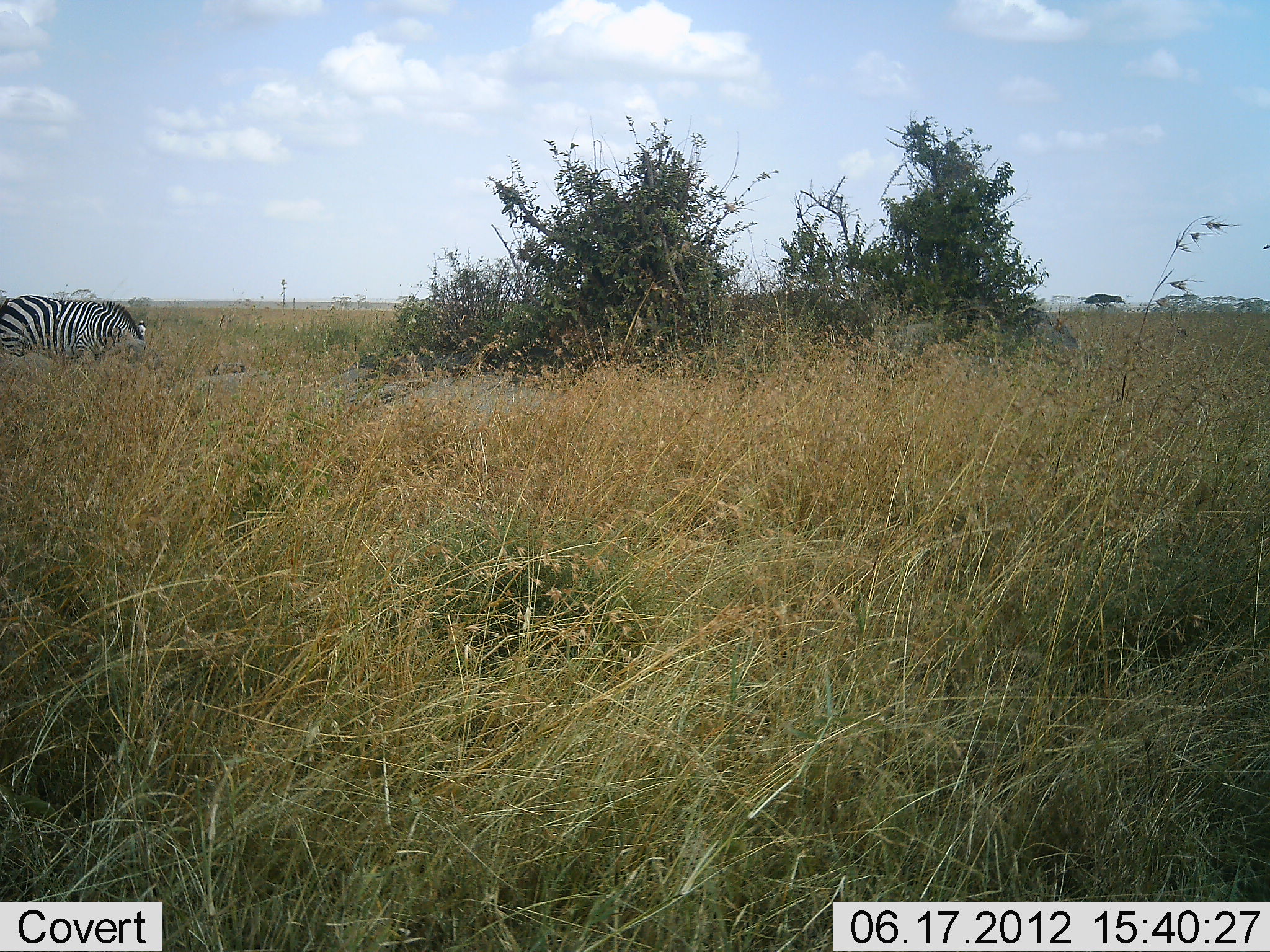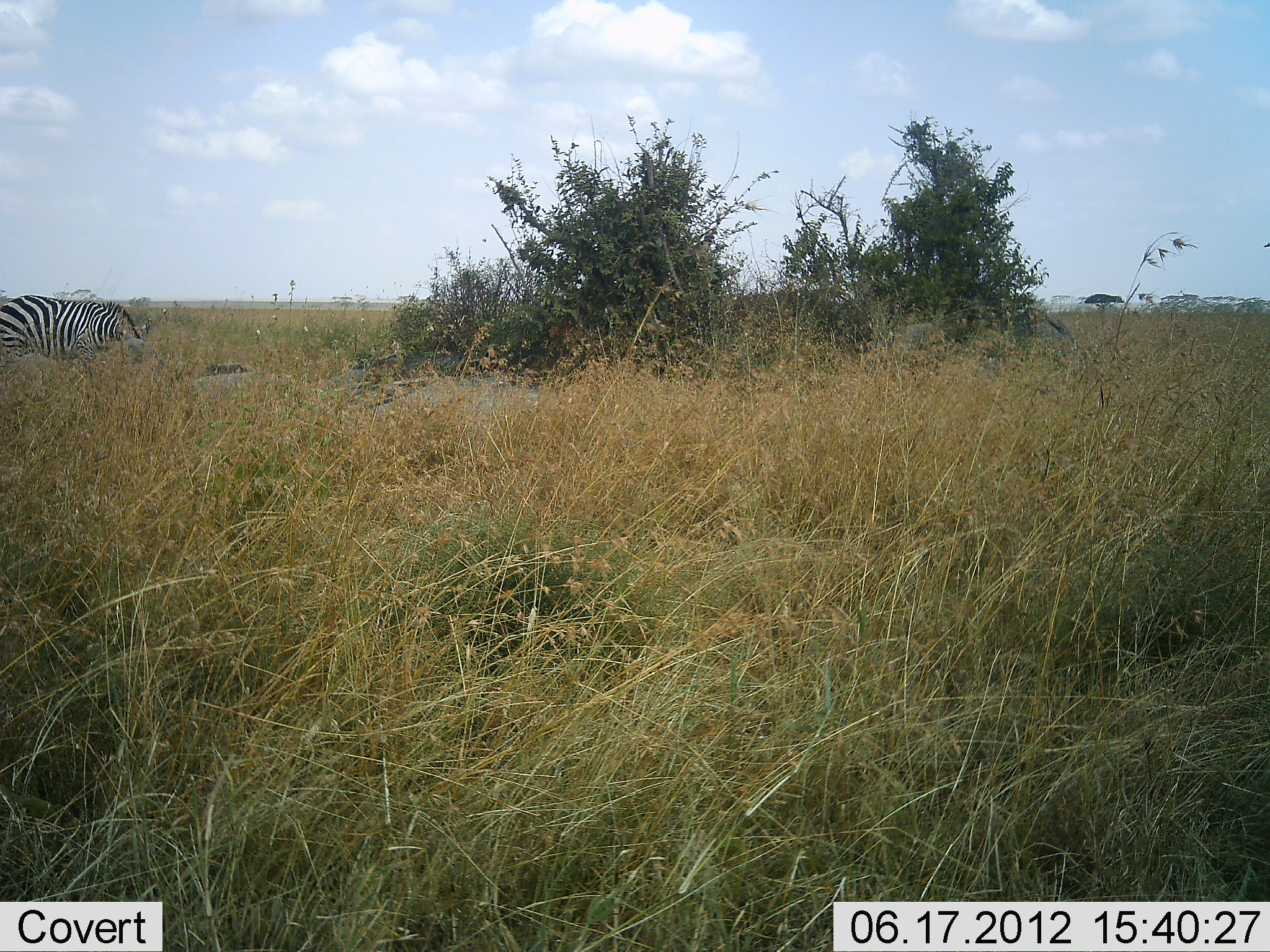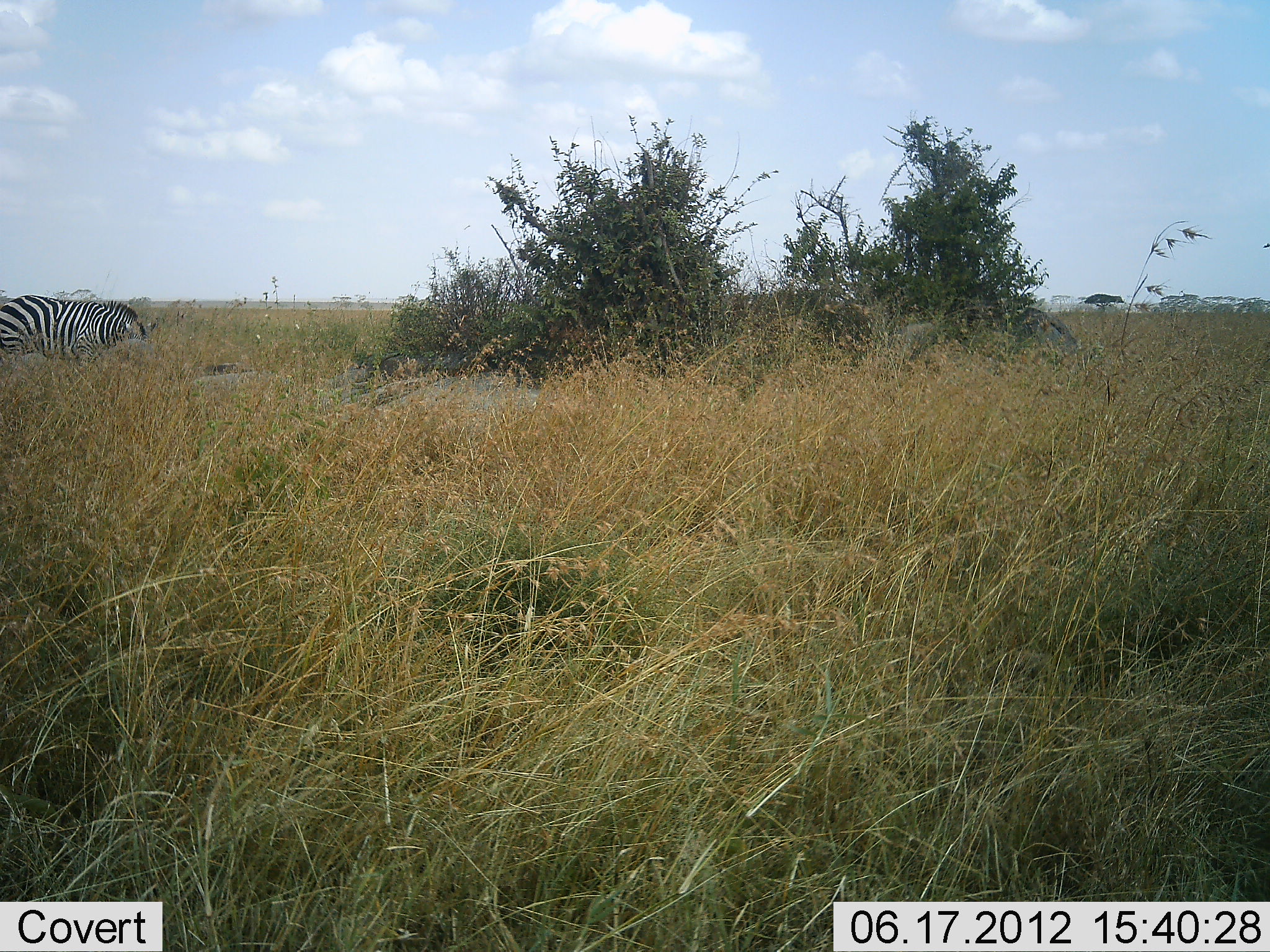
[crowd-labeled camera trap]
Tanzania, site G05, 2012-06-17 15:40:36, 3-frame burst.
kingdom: Animalia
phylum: Chordata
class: Mammalia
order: Perissodactyla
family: Equidae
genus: Equus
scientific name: Equus quagga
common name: plains zebra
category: zebra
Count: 1.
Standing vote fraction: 20%.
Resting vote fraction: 0%.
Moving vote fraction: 10%.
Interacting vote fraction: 0%.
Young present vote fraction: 0%.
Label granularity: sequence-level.